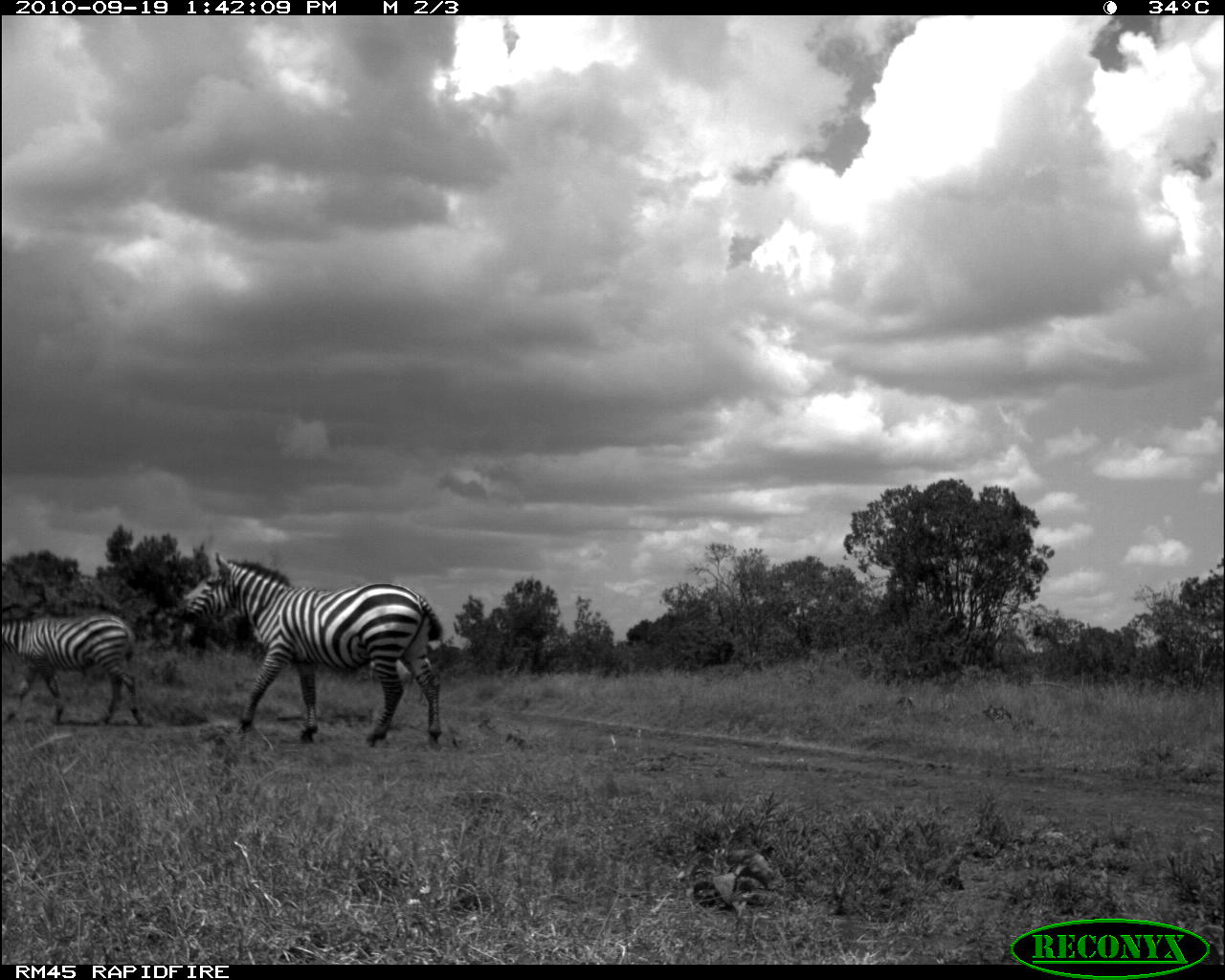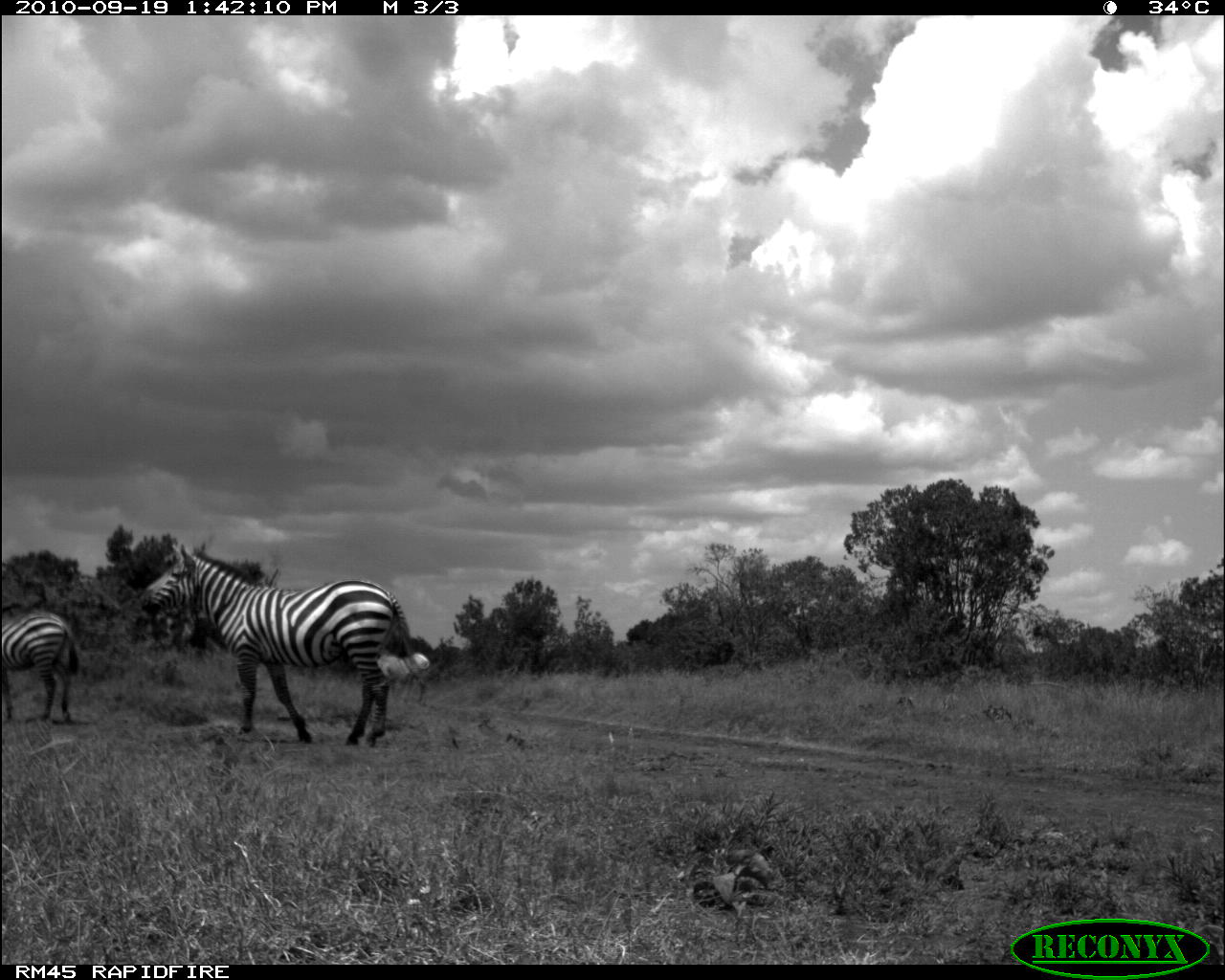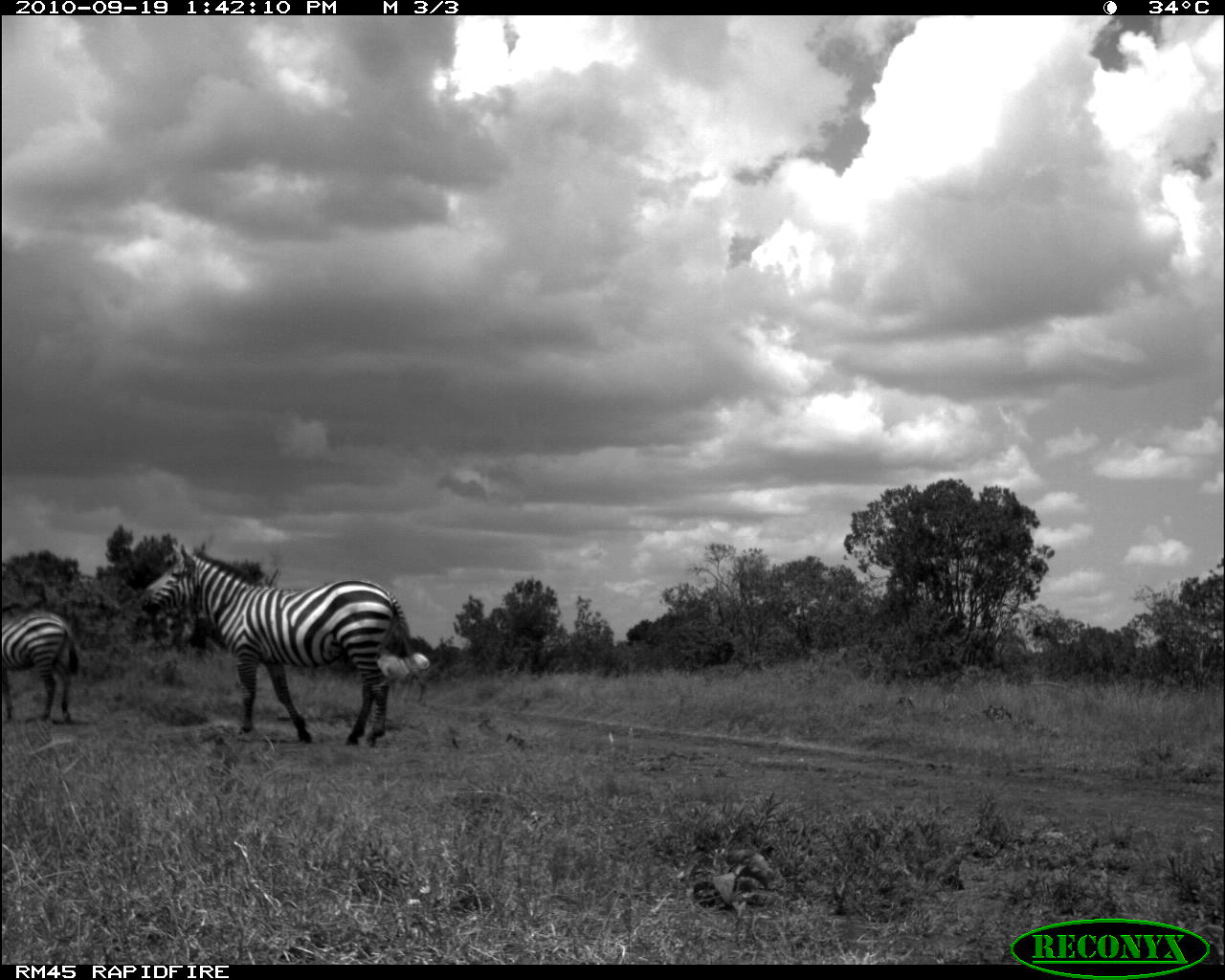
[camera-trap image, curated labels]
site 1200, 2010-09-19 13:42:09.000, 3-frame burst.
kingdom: Animalia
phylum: Chordata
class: Mammalia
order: Perissodactyla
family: Equidae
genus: Equus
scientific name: Equus quagga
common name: plains zebra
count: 2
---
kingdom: Animalia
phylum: Chordata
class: Mammalia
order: Perissodactyla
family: Equidae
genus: Equus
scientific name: Equus grevyi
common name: grévy's zebra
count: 1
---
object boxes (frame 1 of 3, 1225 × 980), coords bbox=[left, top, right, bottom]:
equus quagga: bbox=[176, 554, 445, 750]; bbox=[2, 614, 145, 726]